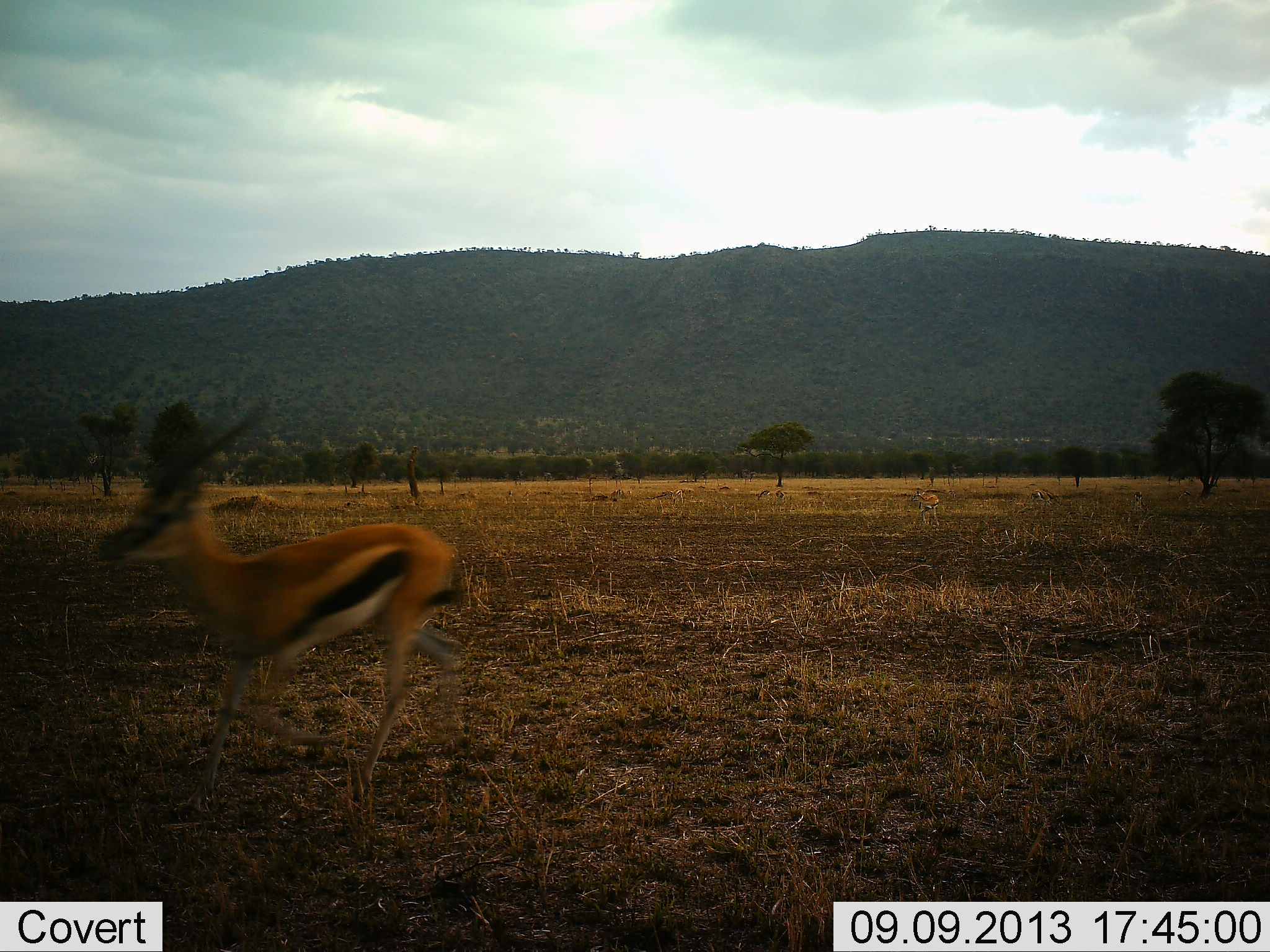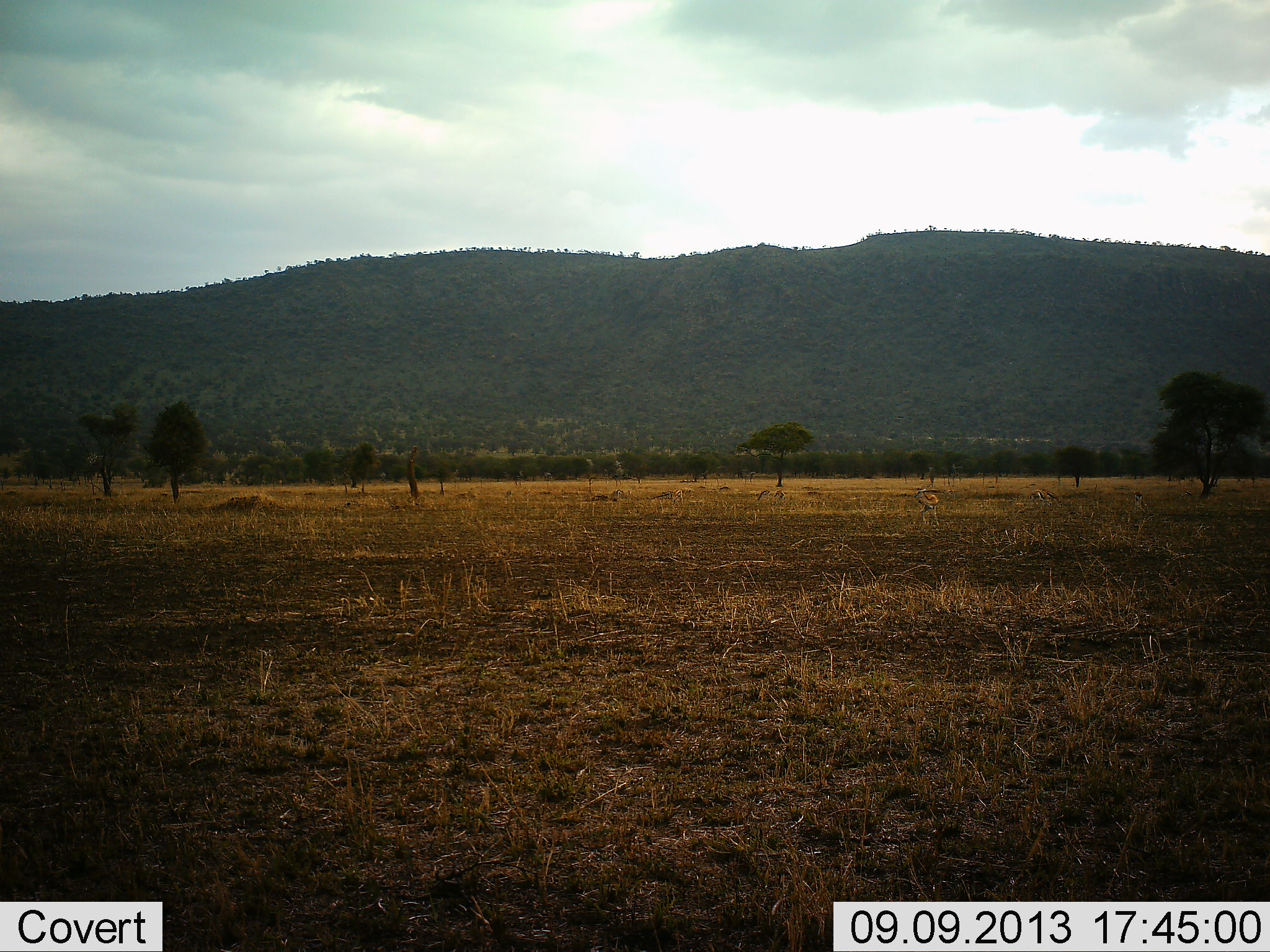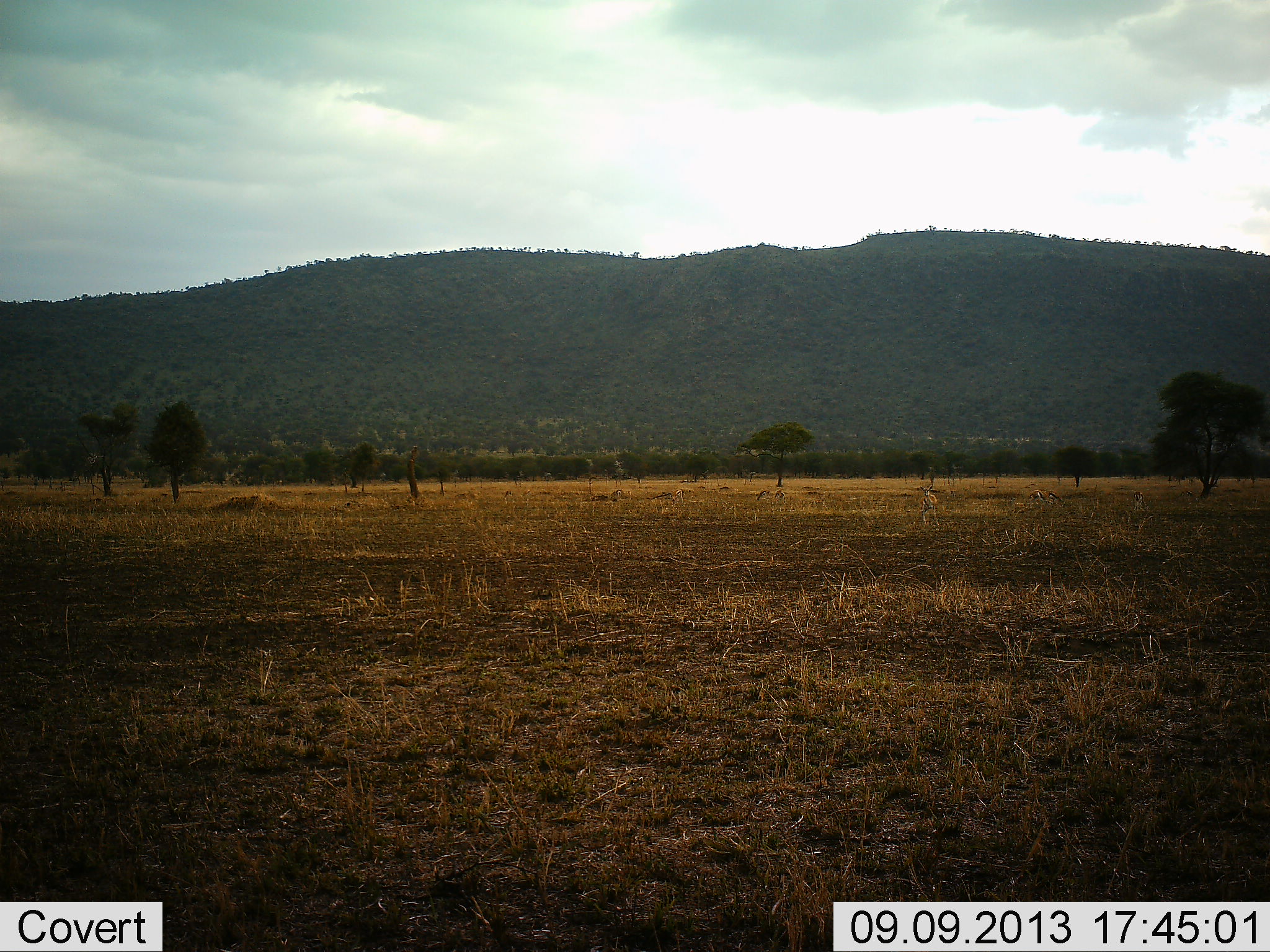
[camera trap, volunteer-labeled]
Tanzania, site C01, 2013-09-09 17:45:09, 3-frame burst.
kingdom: Animalia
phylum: Chordata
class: Mammalia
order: Artiodactyla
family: Bovidae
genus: Eudorcas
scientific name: Eudorcas thomsonii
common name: thomson's gazelle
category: gazellethomsons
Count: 2.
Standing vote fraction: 40%.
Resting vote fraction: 0%.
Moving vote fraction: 100%.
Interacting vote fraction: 0%.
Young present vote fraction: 0%.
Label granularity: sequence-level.